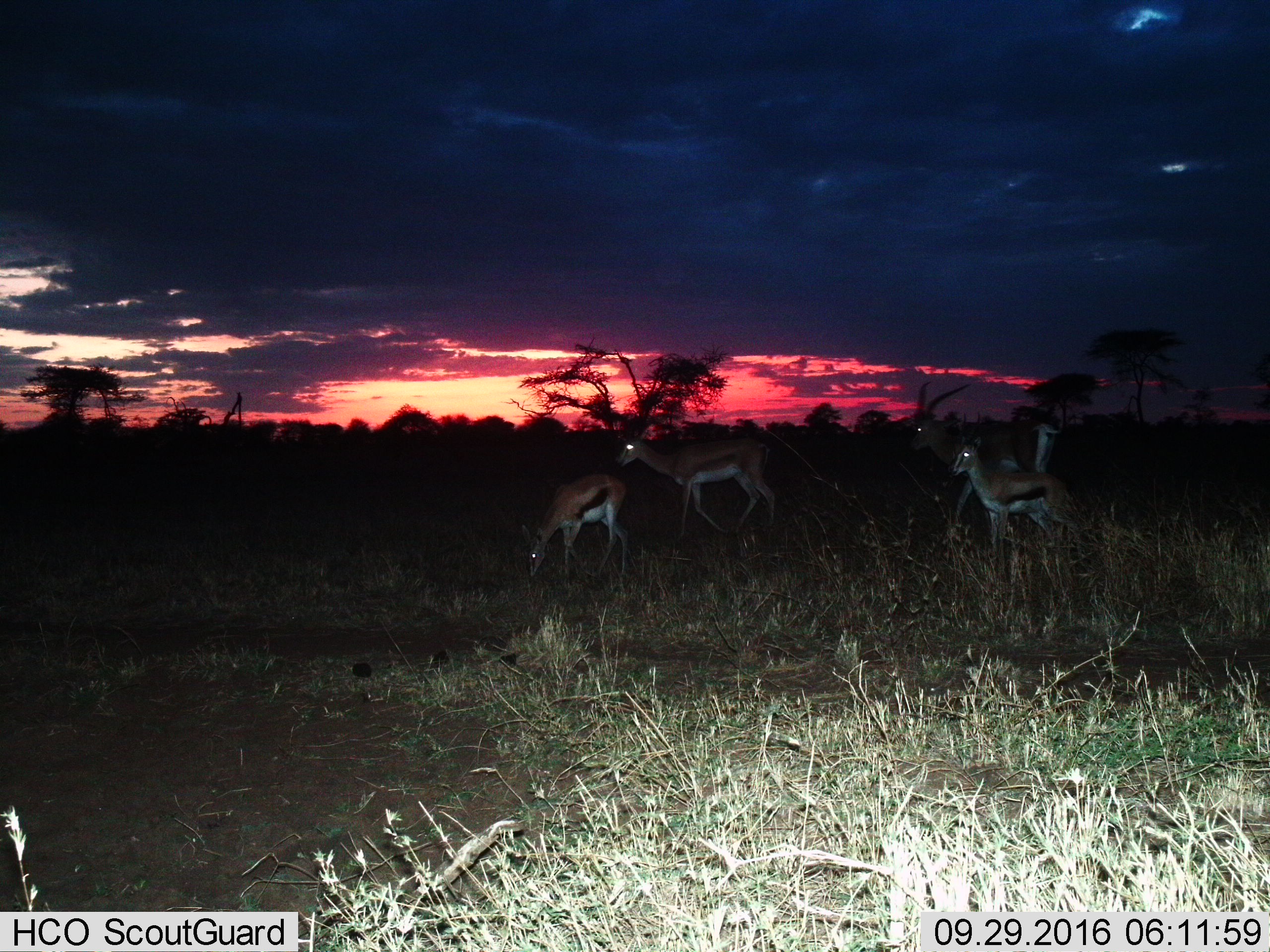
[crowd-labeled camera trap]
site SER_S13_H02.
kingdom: Animalia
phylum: Chordata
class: Mammalia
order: Artiodactyla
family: Bovidae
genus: Eudorcas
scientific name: Eudorcas thomsonii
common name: thomson's gazelle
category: gazellethomsons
Gazellethomsons (thomson's gazelle) (Eudorcas thomsonii), count 5. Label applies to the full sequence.